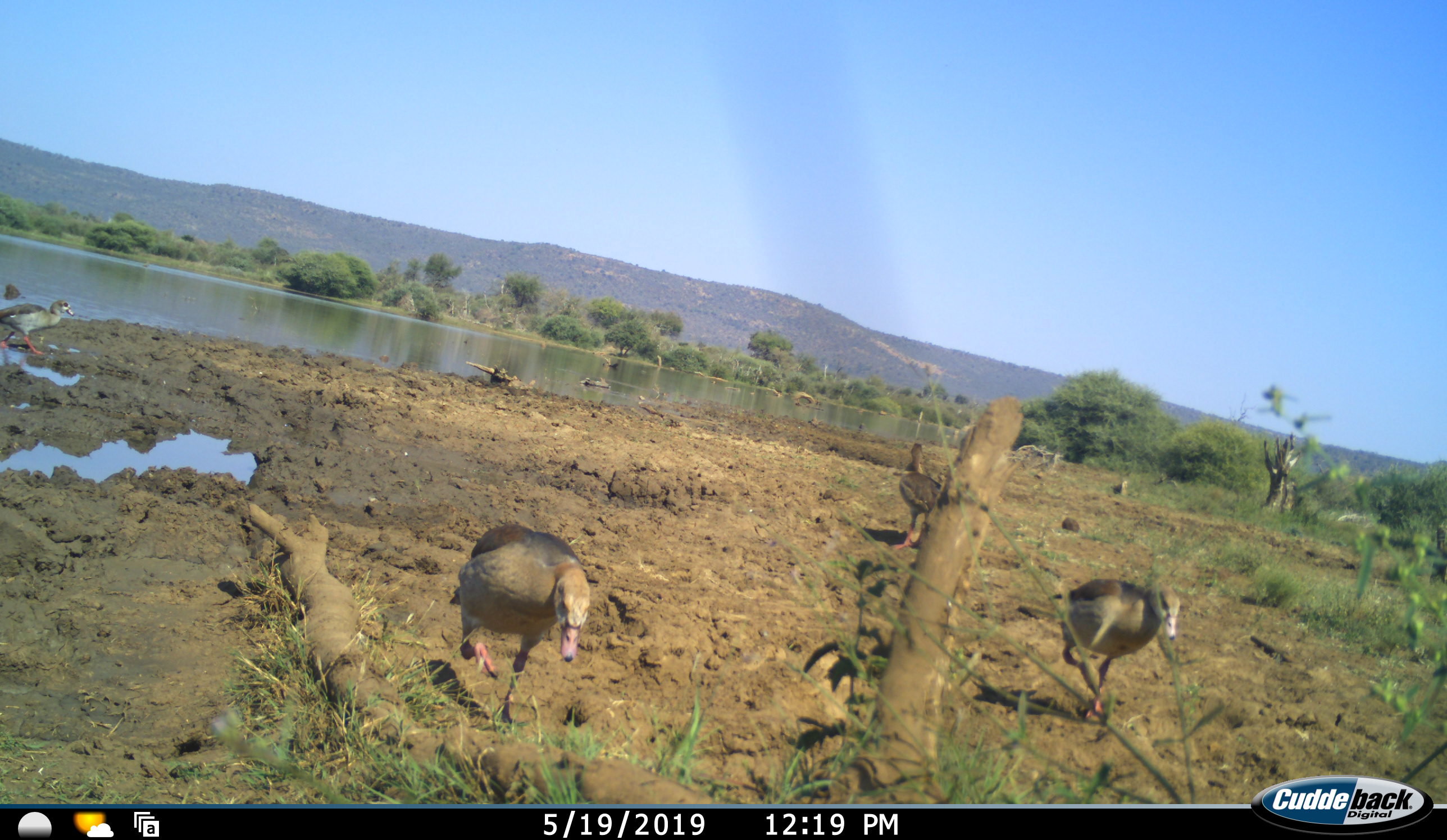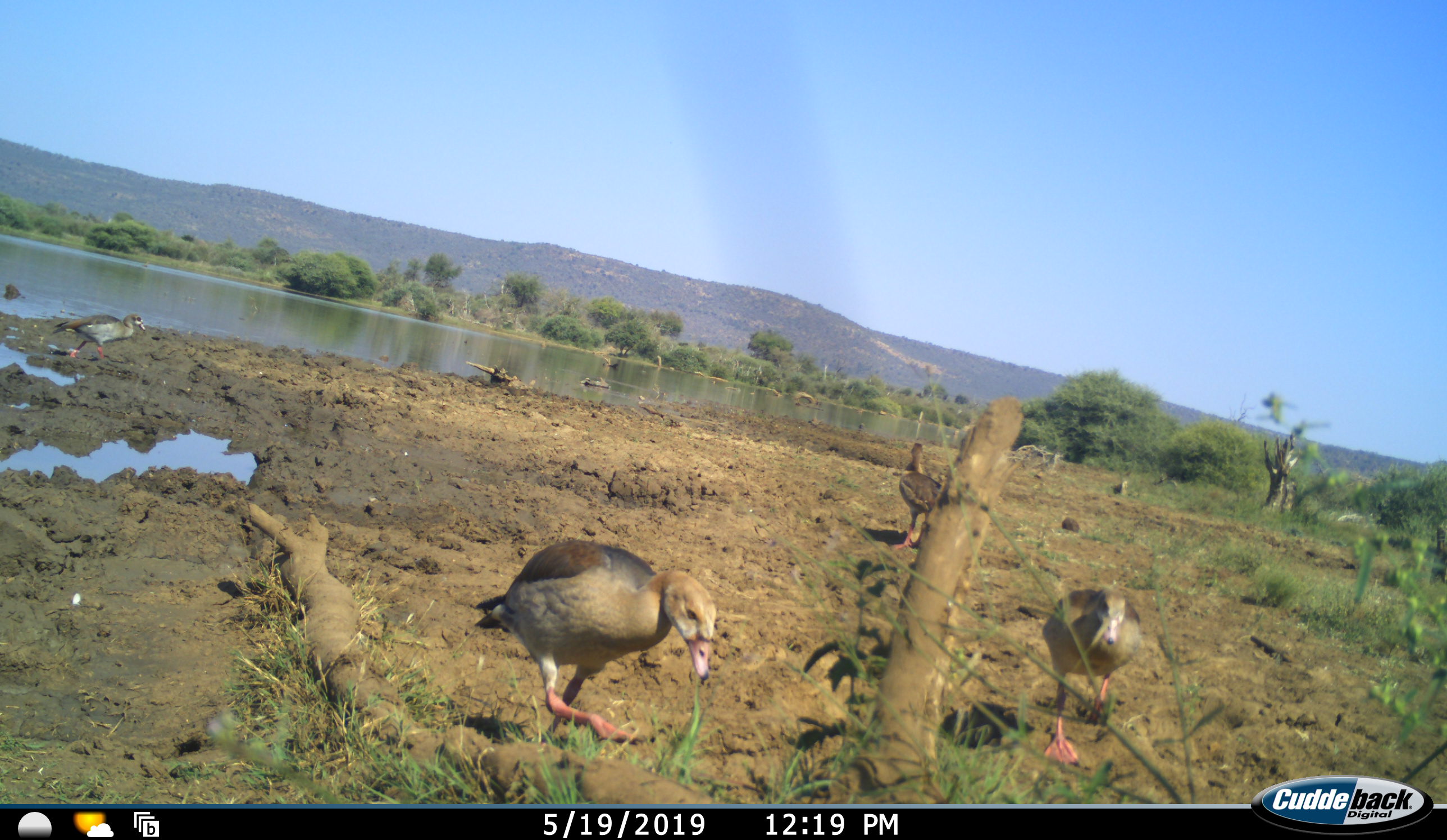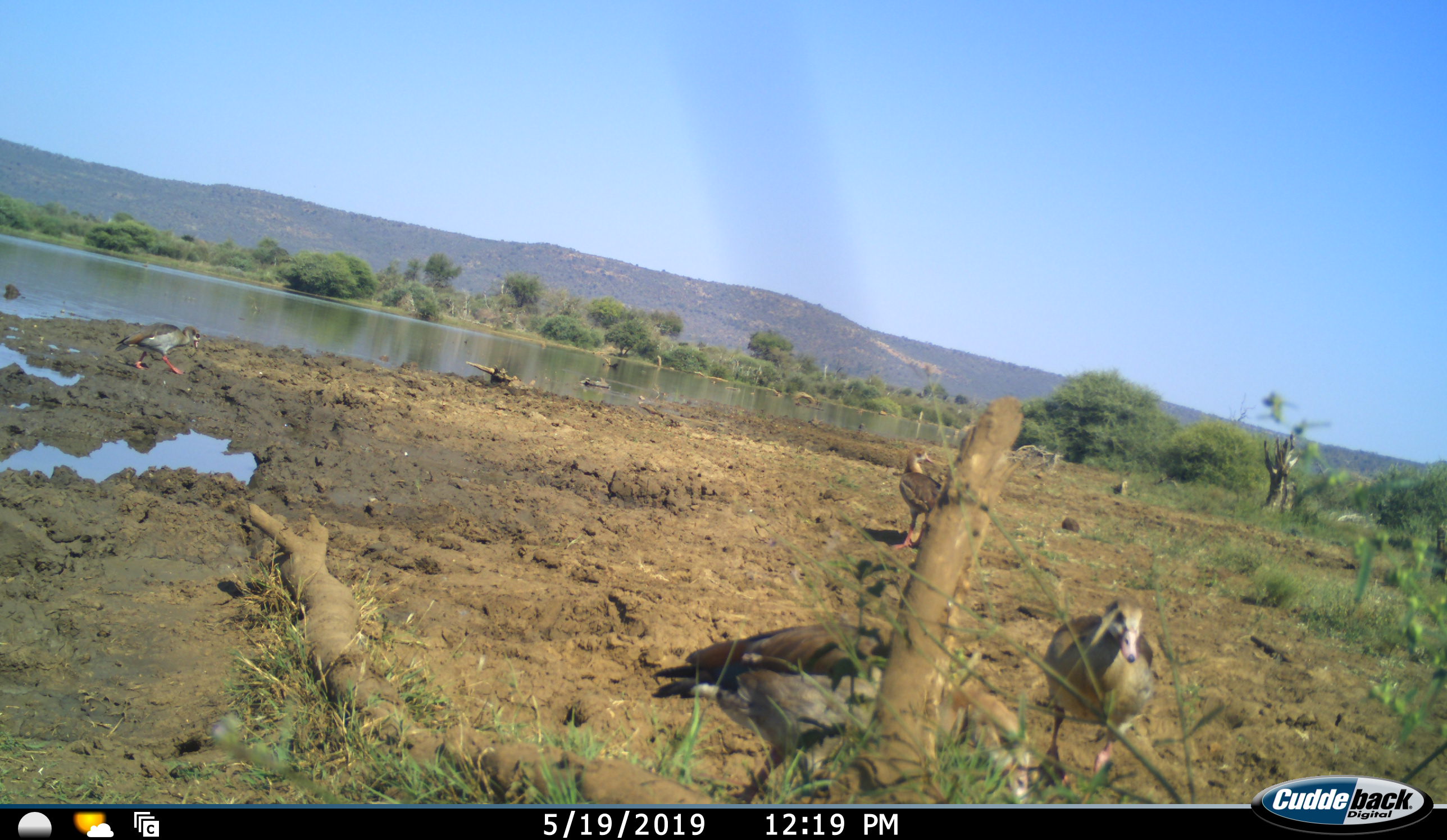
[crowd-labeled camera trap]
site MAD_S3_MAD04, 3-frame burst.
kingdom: Animalia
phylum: Chordata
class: Aves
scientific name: Aves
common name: bird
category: birdother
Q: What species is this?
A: Birdother (bird) (Aves).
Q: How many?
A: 4.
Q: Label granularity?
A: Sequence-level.